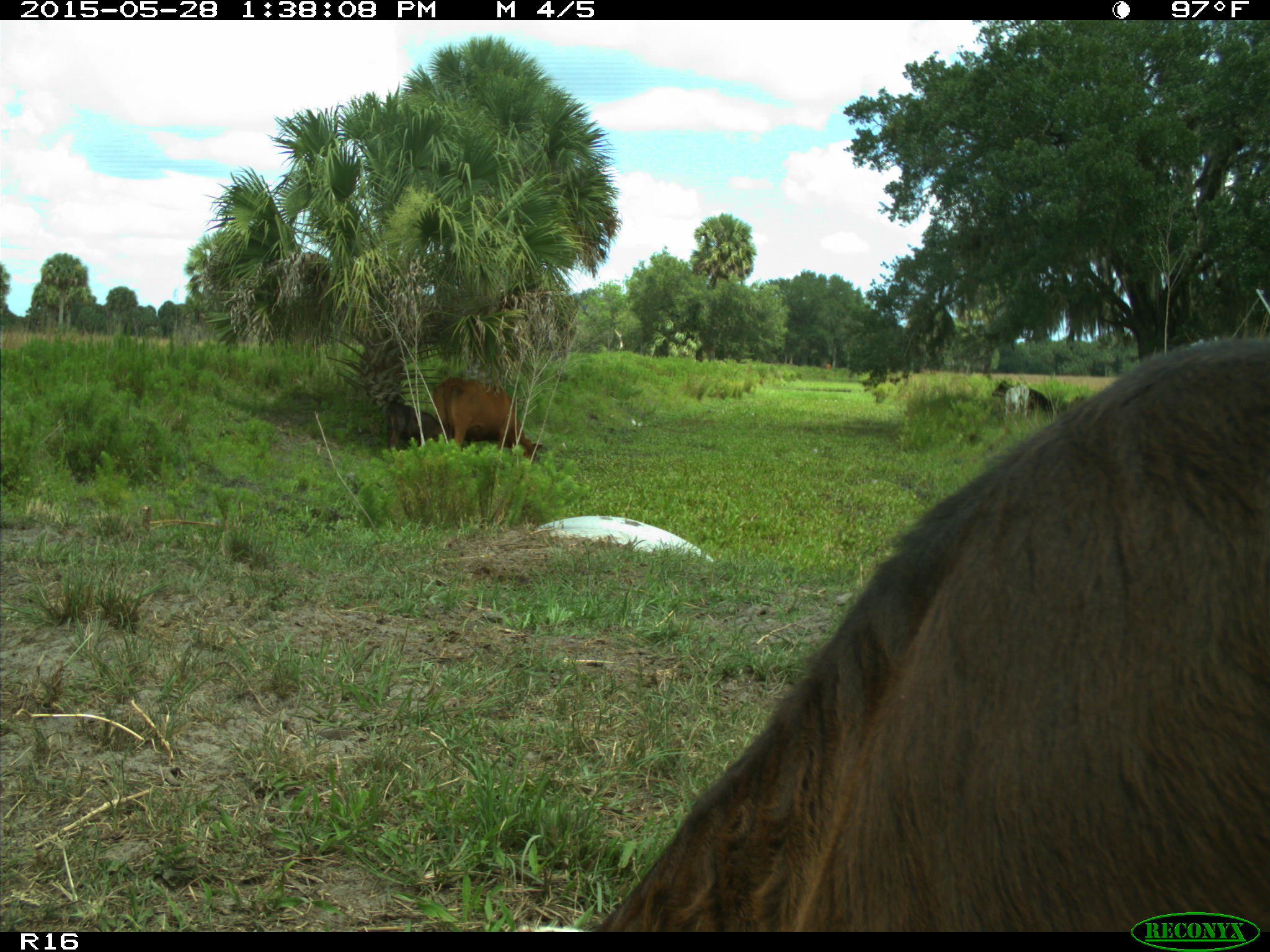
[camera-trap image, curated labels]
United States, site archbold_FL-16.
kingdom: Animalia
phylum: Chordata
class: Mammalia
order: Artiodactyla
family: Bovidae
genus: Bos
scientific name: Bos taurus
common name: domestic cow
Bos taurus (domestic cow).